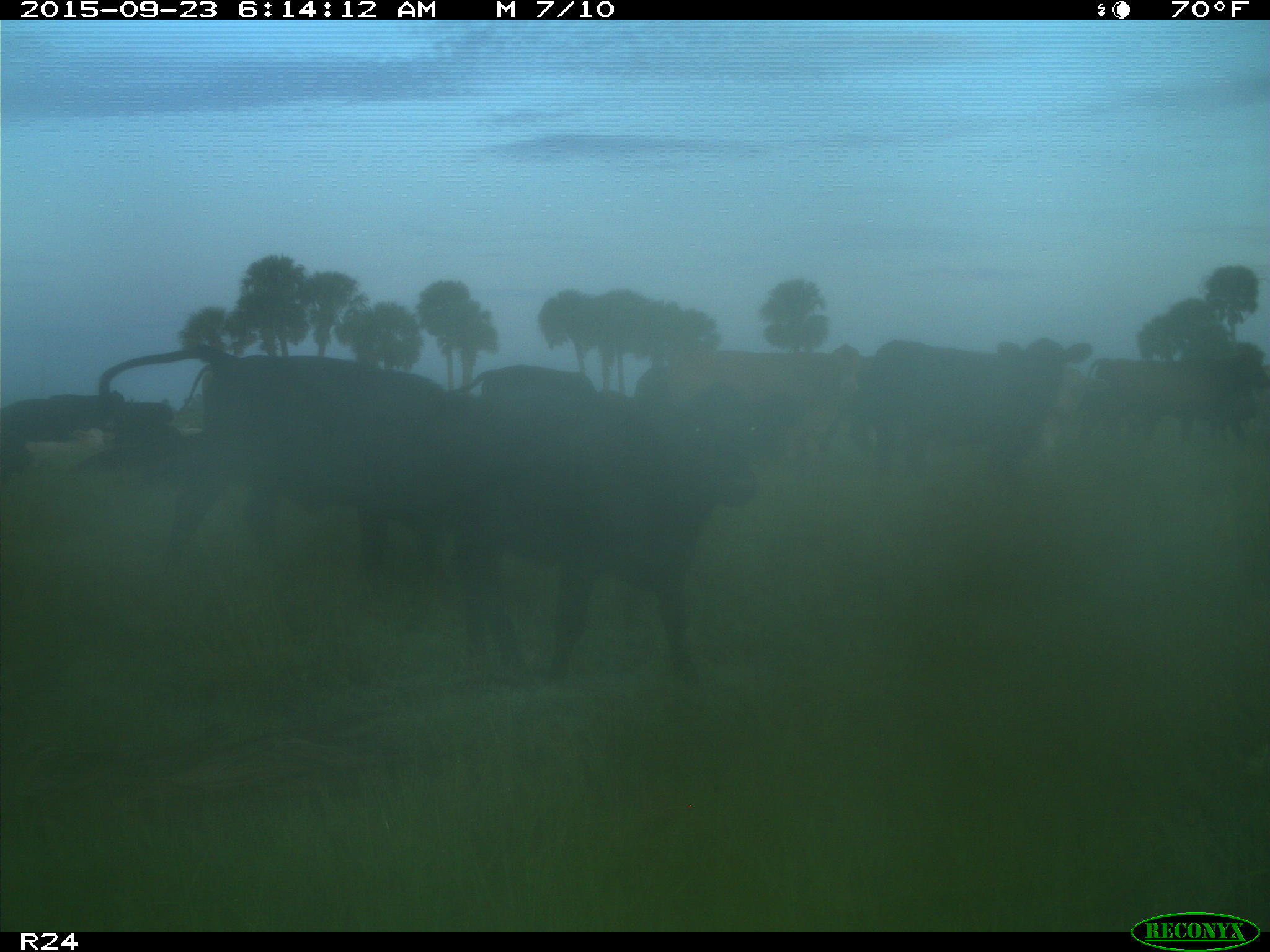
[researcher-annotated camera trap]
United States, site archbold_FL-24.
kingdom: Animalia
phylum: Chordata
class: Mammalia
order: Artiodactyla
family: Bovidae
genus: Bos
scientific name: Bos taurus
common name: domestic cow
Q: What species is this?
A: Bos taurus (domestic cow).